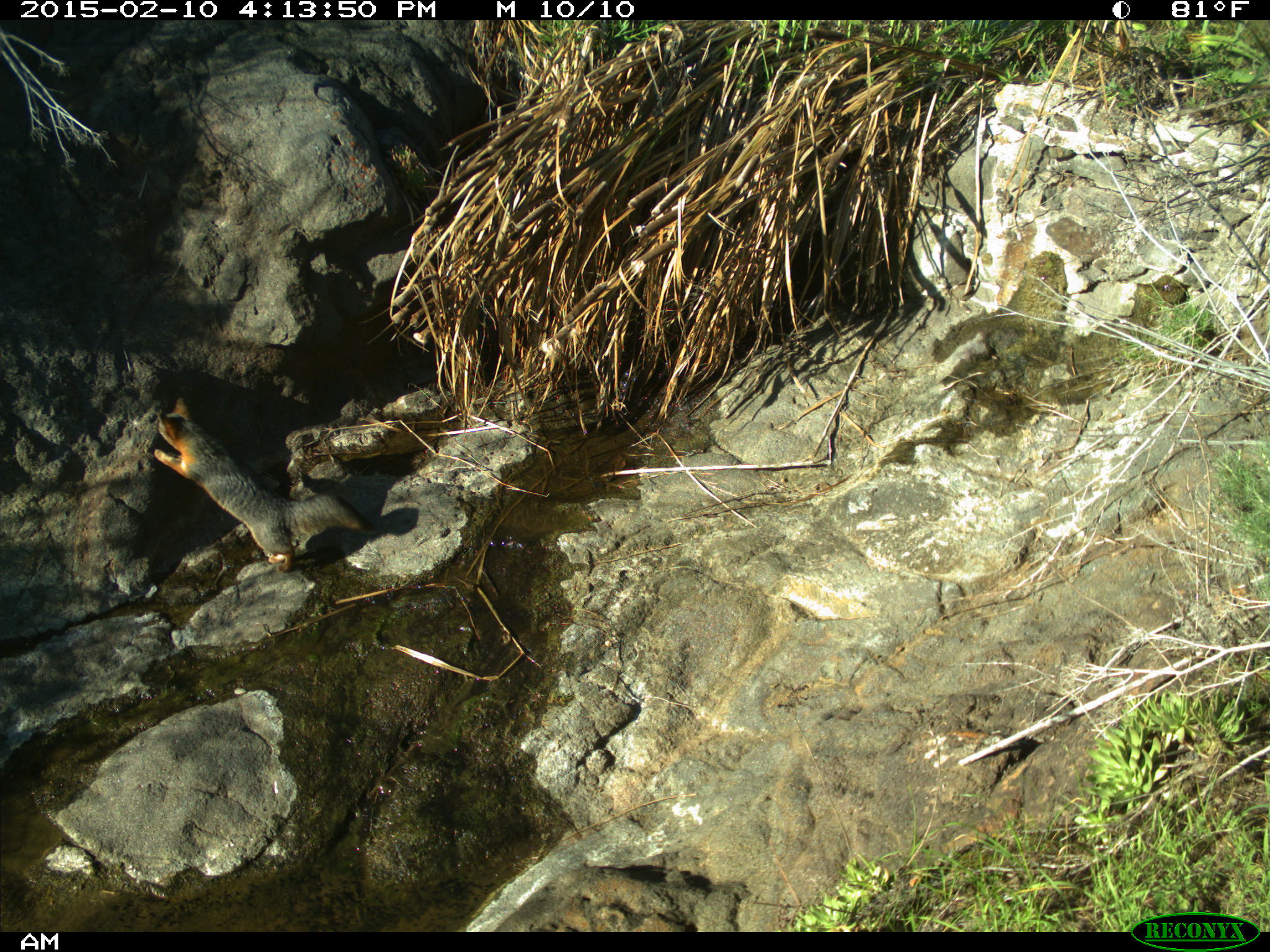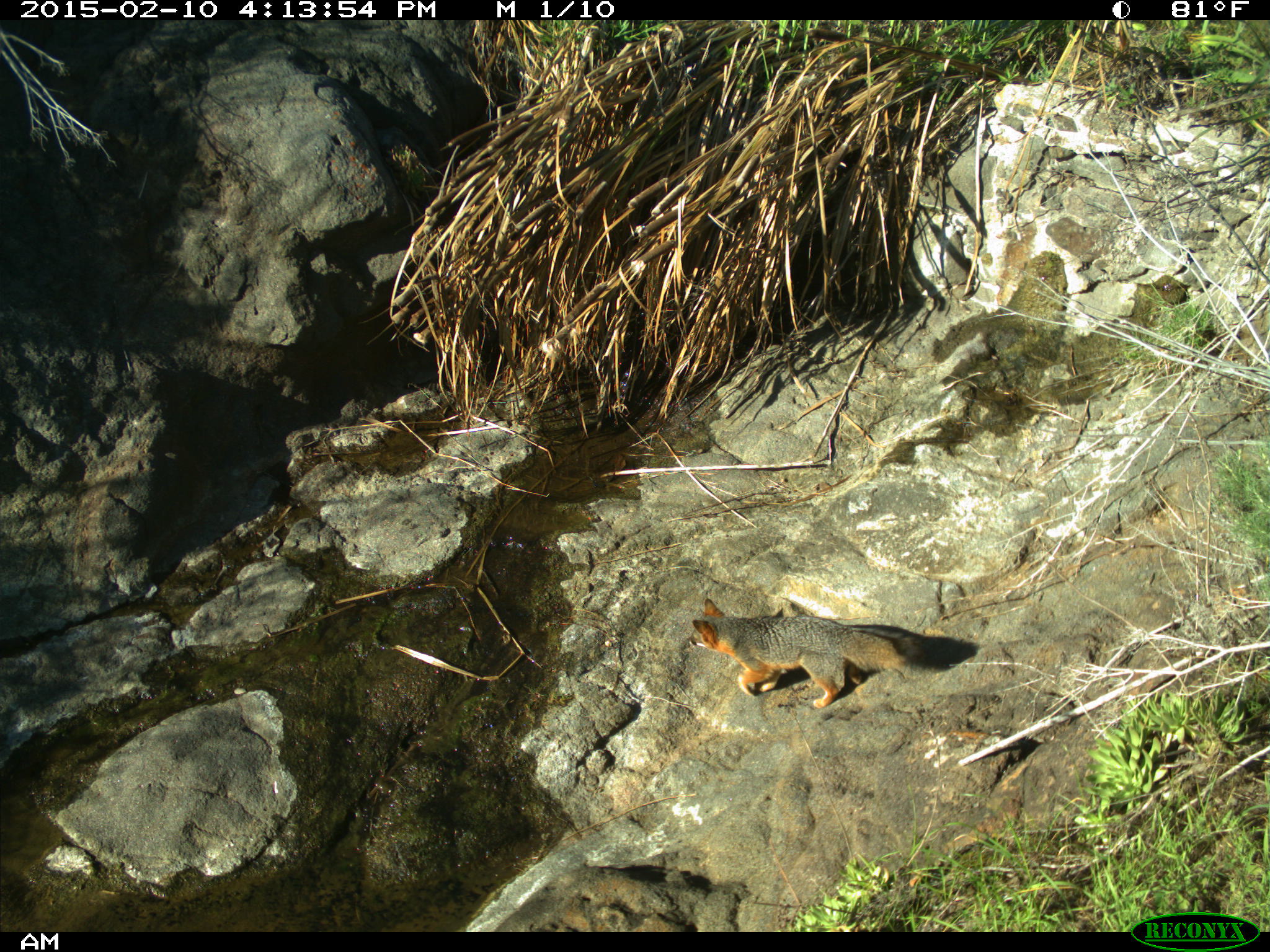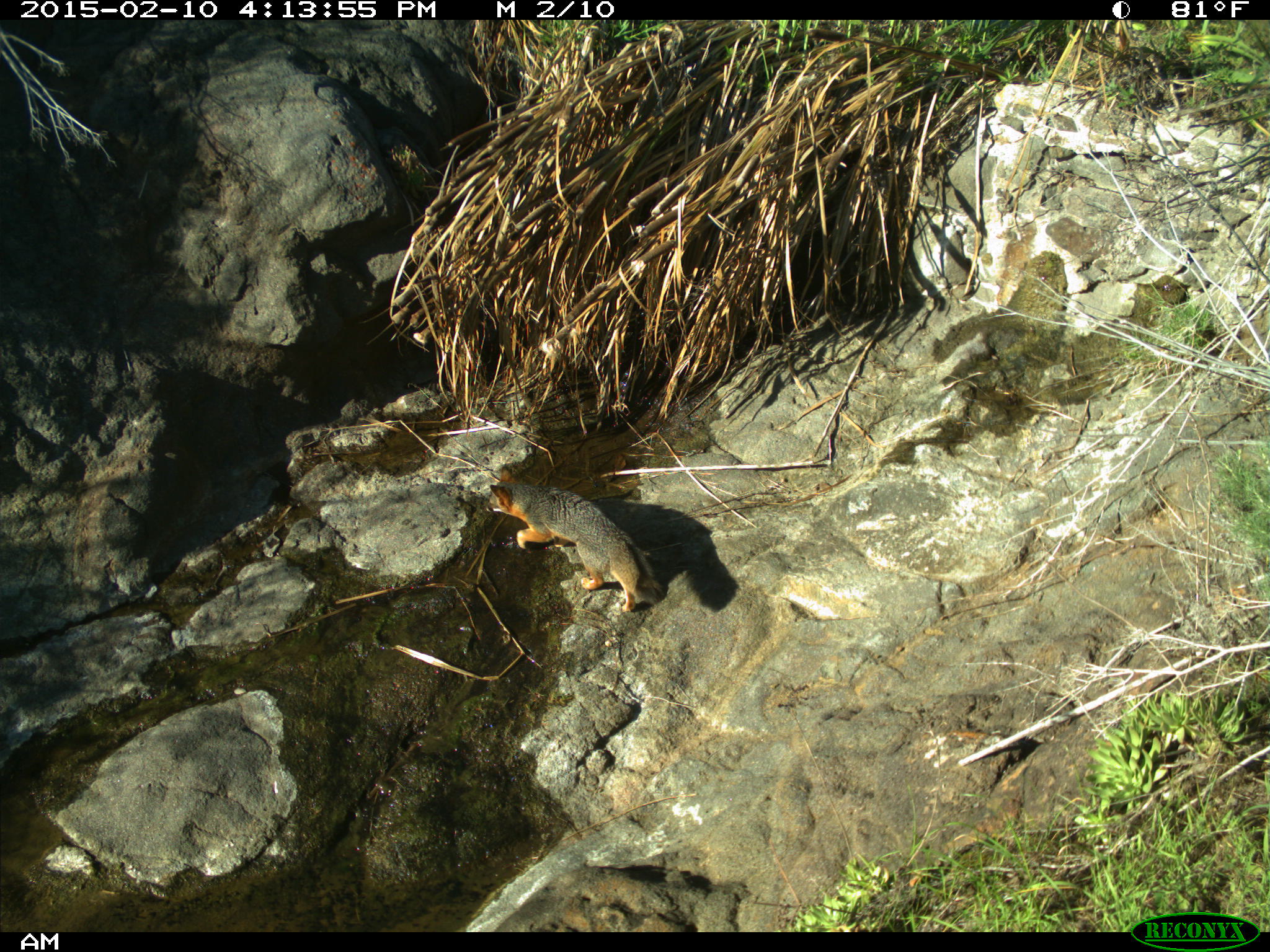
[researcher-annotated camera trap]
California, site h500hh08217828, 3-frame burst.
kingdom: Animalia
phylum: Chordata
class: Mammalia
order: Carnivora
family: Canidae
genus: Urocyon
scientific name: Urocyon littoralis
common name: island fox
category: fox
Fox (island fox) (Urocyon littoralis).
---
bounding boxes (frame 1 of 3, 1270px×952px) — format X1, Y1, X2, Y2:
fox: 151, 393, 380, 571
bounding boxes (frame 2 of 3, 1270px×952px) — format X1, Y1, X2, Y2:
fox: 686, 597, 923, 708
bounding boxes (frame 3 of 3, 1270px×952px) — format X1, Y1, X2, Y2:
fox: 485, 464, 662, 612